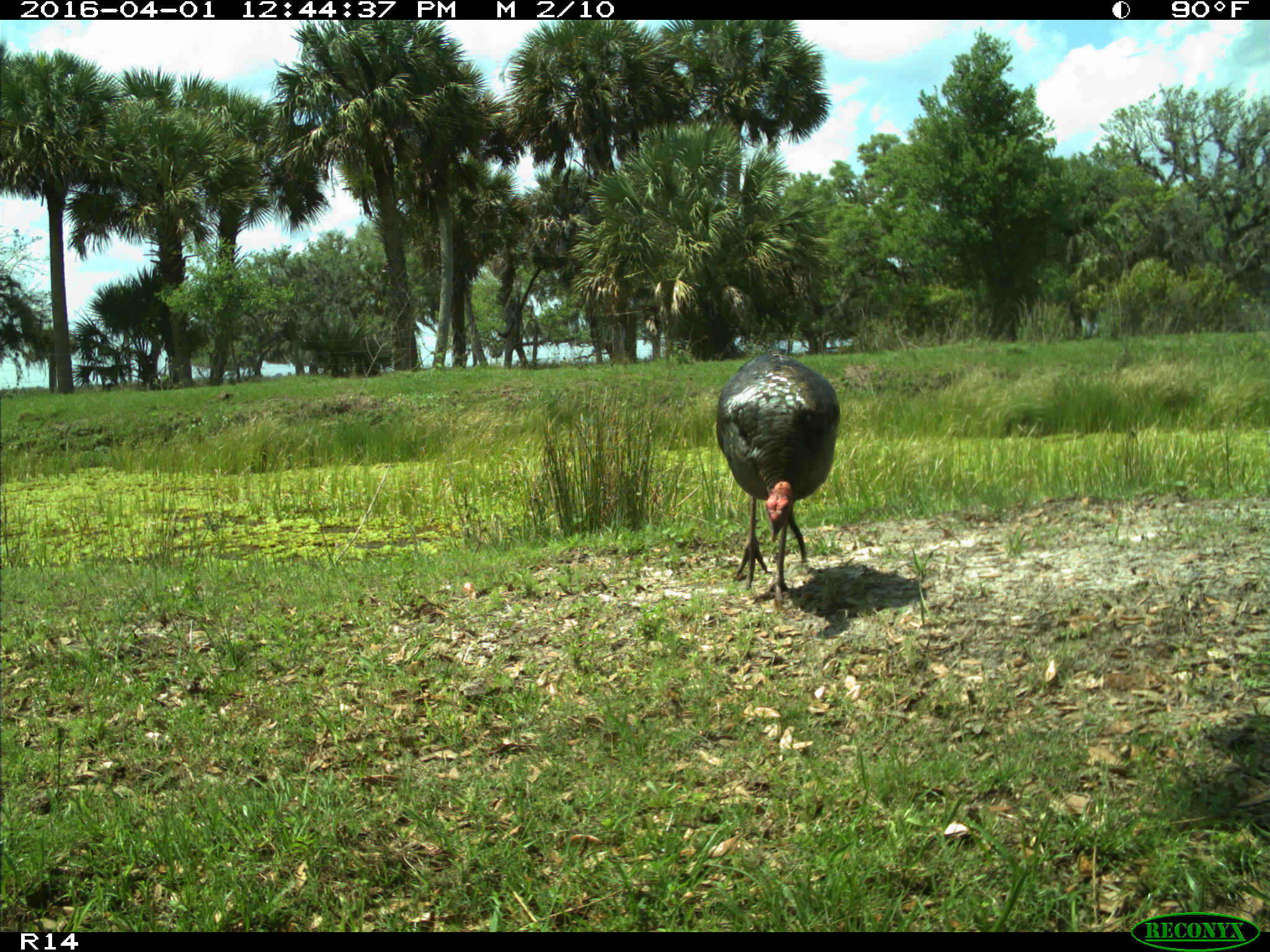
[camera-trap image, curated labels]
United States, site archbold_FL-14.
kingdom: Animalia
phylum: Chordata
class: Aves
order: Galliformes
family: Phasianidae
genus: Meleagris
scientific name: Meleagris gallopavo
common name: wild turkey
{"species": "Meleagris gallopavo (wild turkey)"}